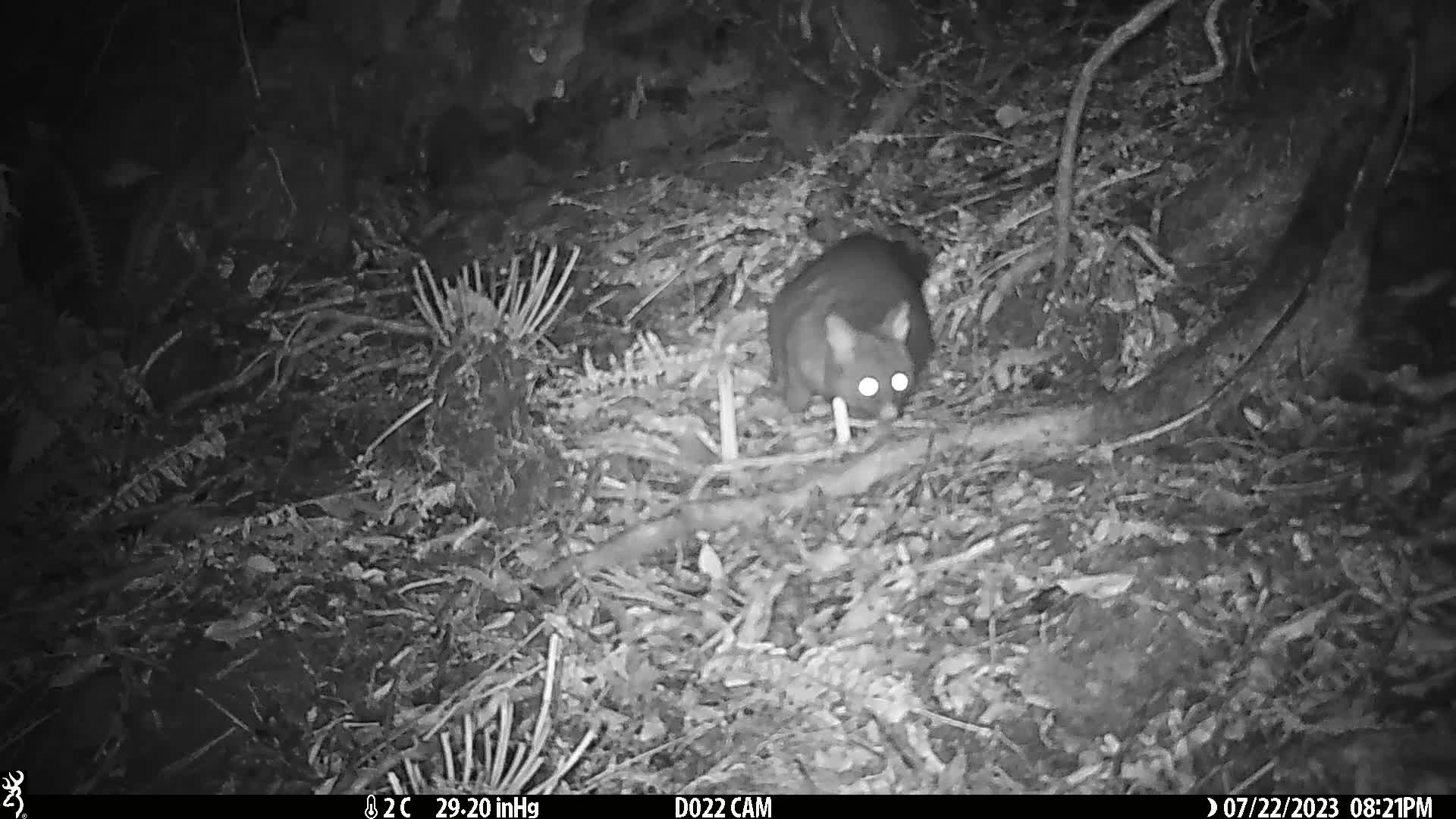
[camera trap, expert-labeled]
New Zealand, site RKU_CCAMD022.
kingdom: Animalia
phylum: Chordata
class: Mammalia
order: Diprotodontia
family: Phalangeridae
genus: Trichosurus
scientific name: Trichosurus vulpecula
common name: common brushtail possum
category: possum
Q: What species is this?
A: Possum (common brushtail possum) (Trichosurus vulpecula).